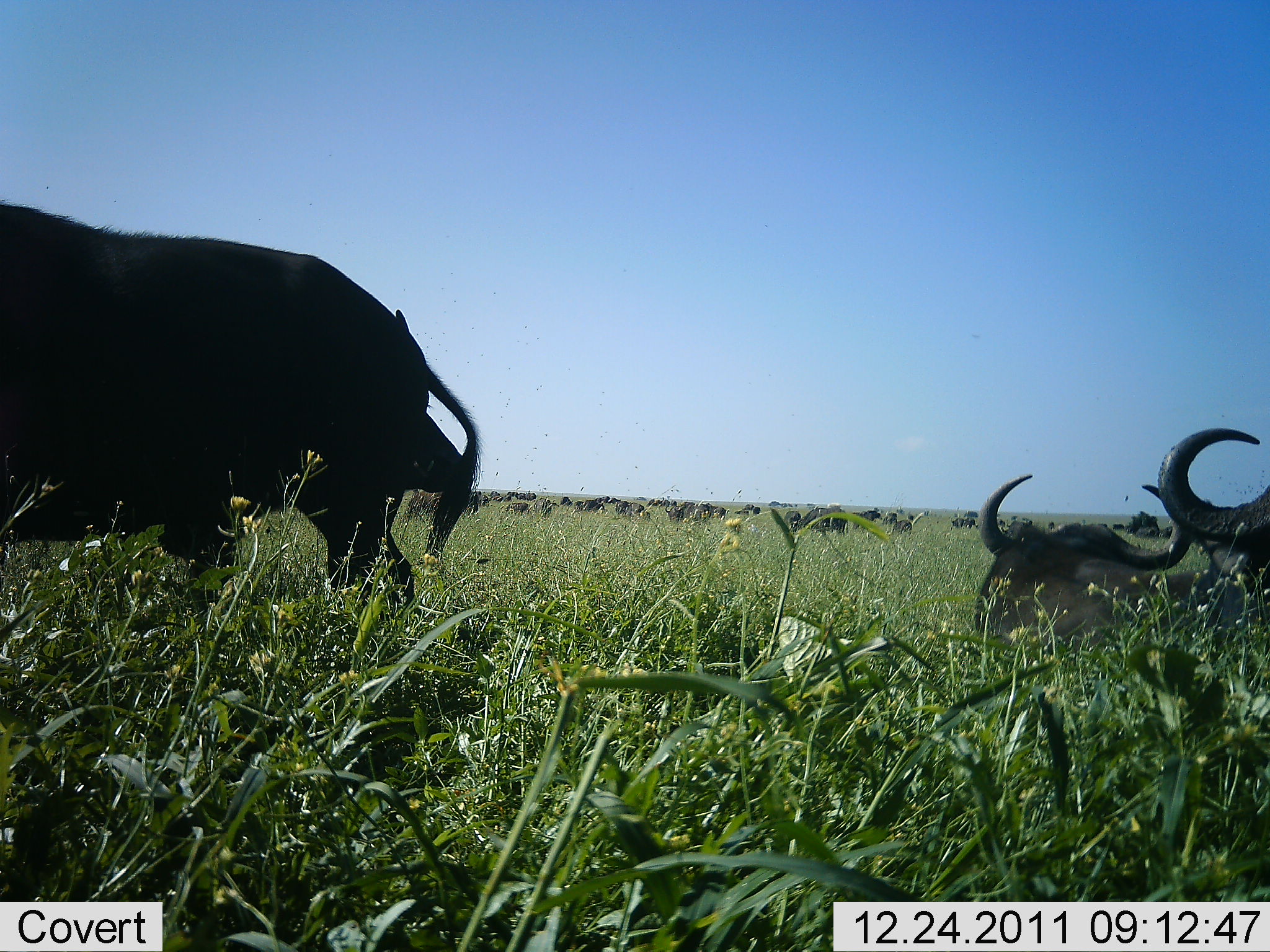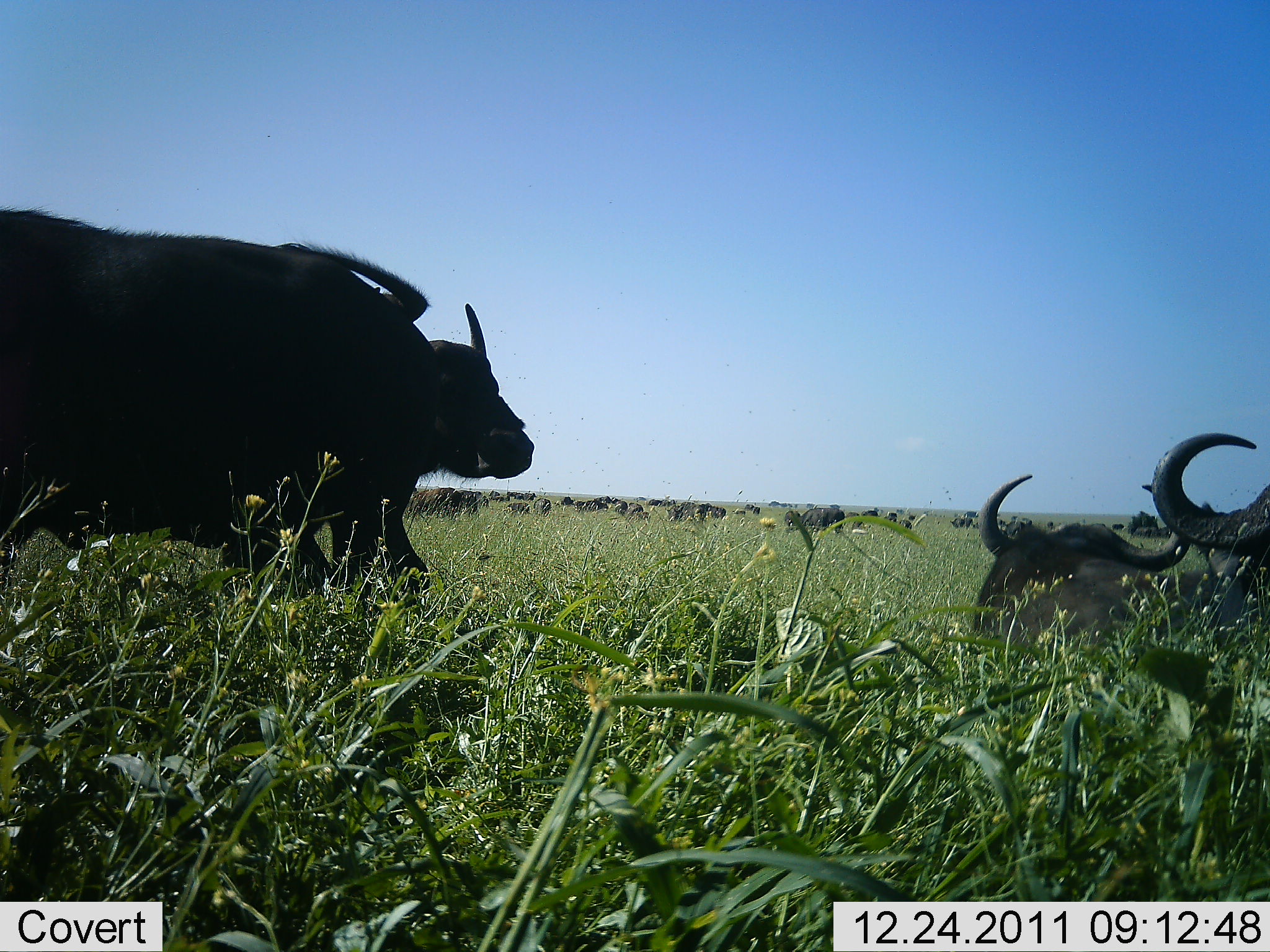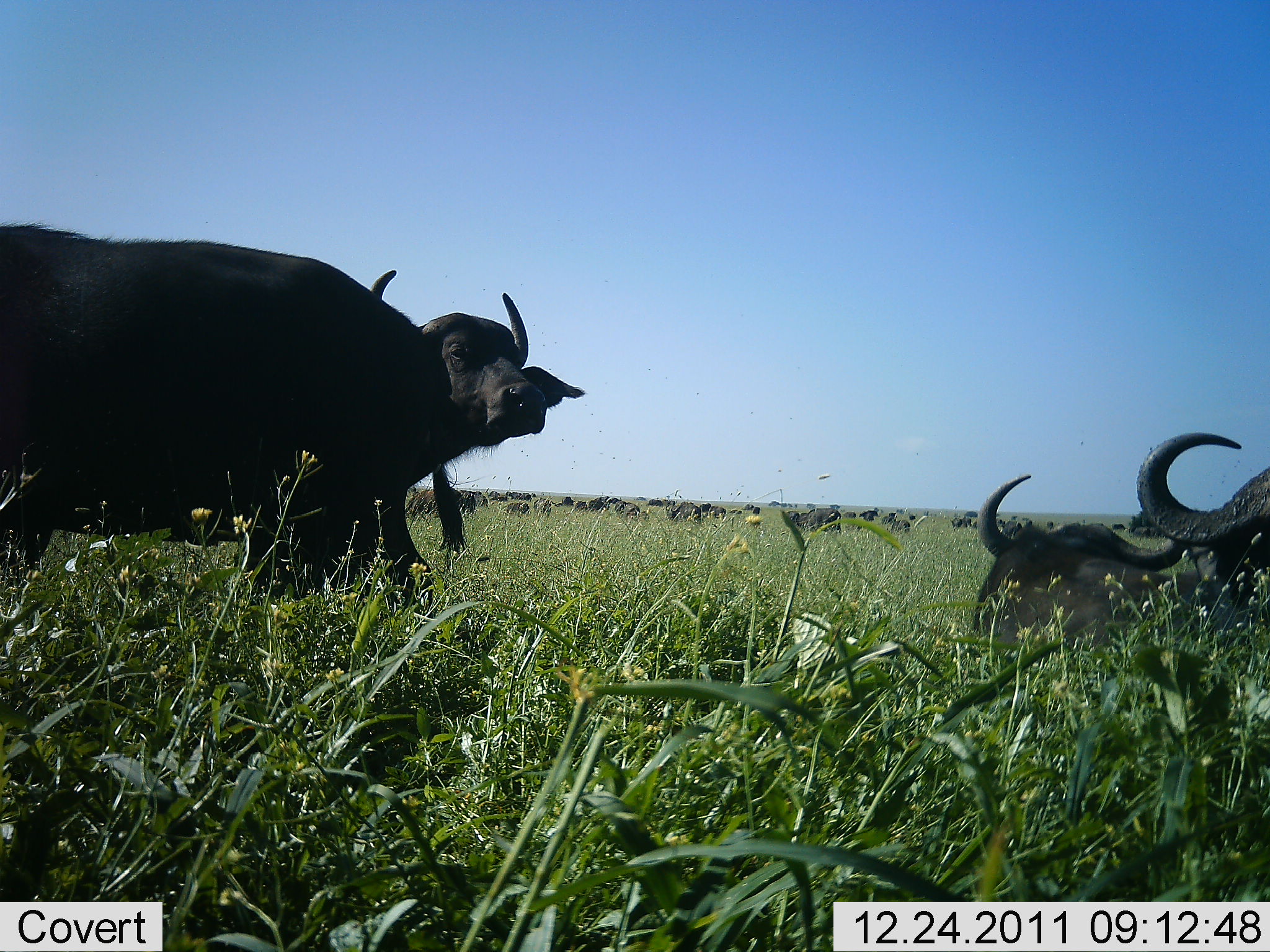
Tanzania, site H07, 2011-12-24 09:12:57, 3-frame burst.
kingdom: Animalia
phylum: Chordata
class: Mammalia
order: Artiodactyla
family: Bovidae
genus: Syncerus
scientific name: Syncerus caffer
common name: cape buffalo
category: buffalo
Buffalo (cape buffalo) (Syncerus caffer), count 11-50. Behavior (volunteer vote fractions): standing 82%, resting 73%, moving 18%, interacting 9%. Young present (vote fraction): 0%. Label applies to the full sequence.